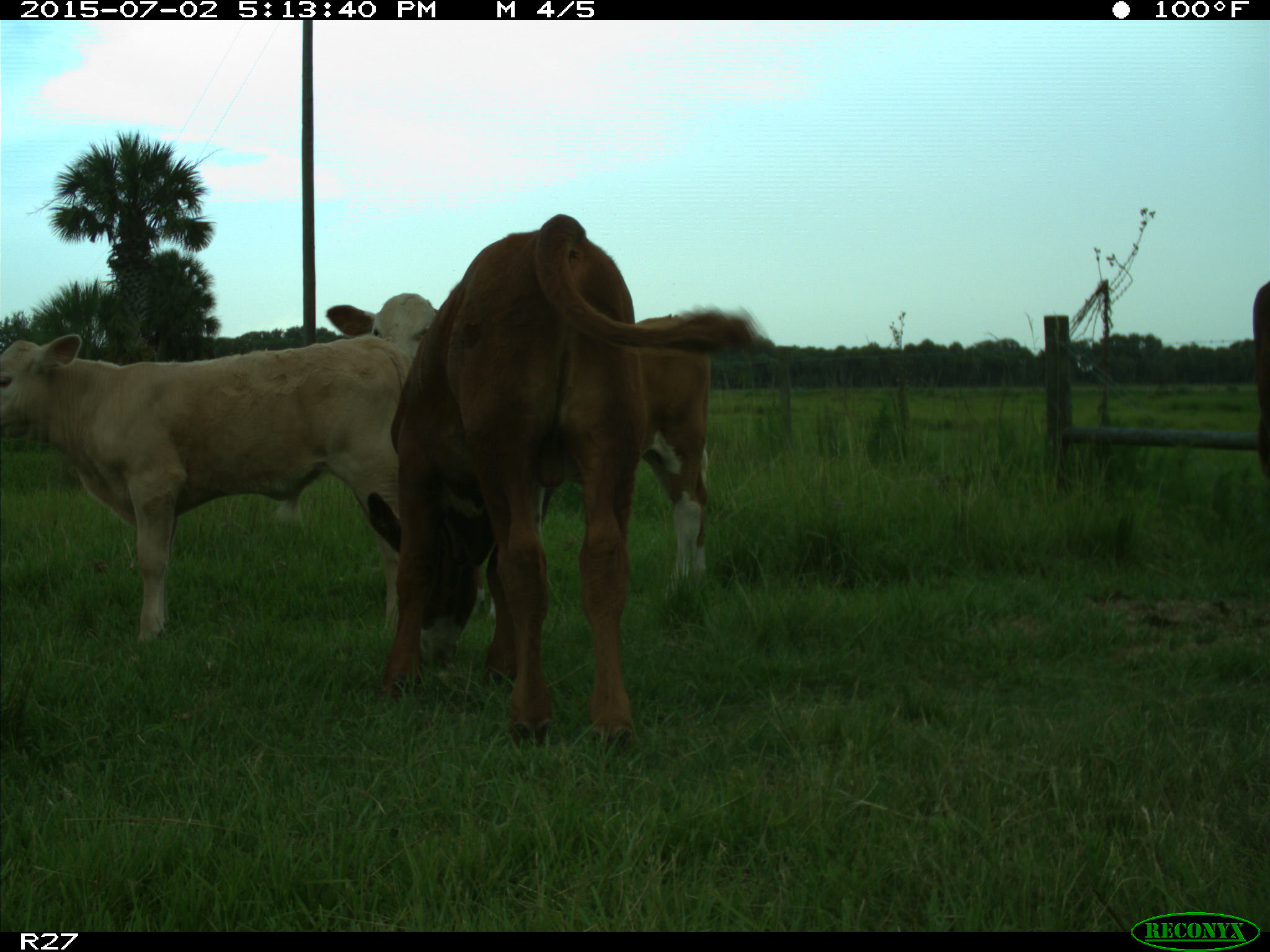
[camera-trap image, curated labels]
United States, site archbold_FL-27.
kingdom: Animalia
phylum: Chordata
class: Mammalia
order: Artiodactyla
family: Bovidae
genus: Bos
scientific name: Bos taurus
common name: domestic cow